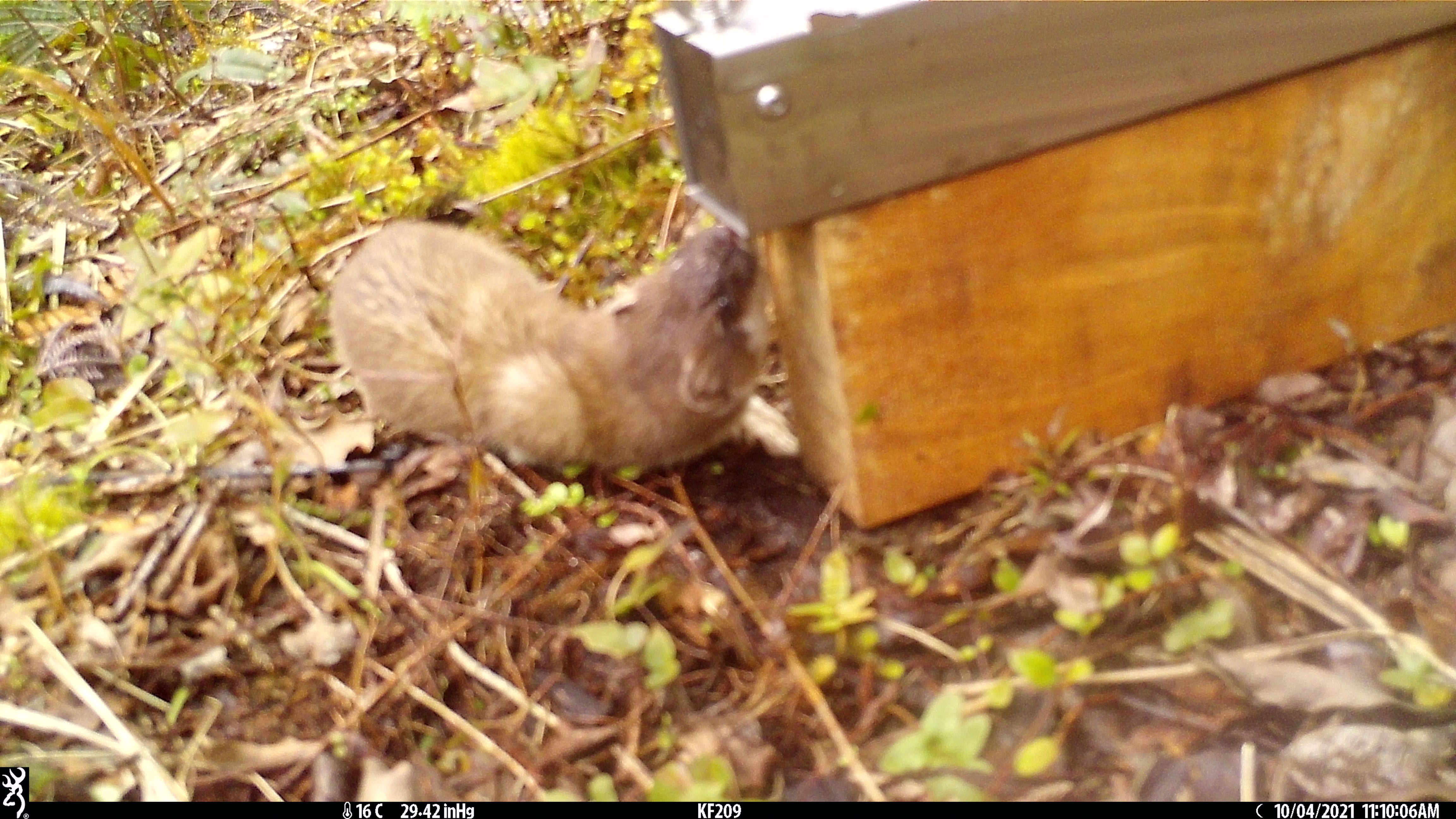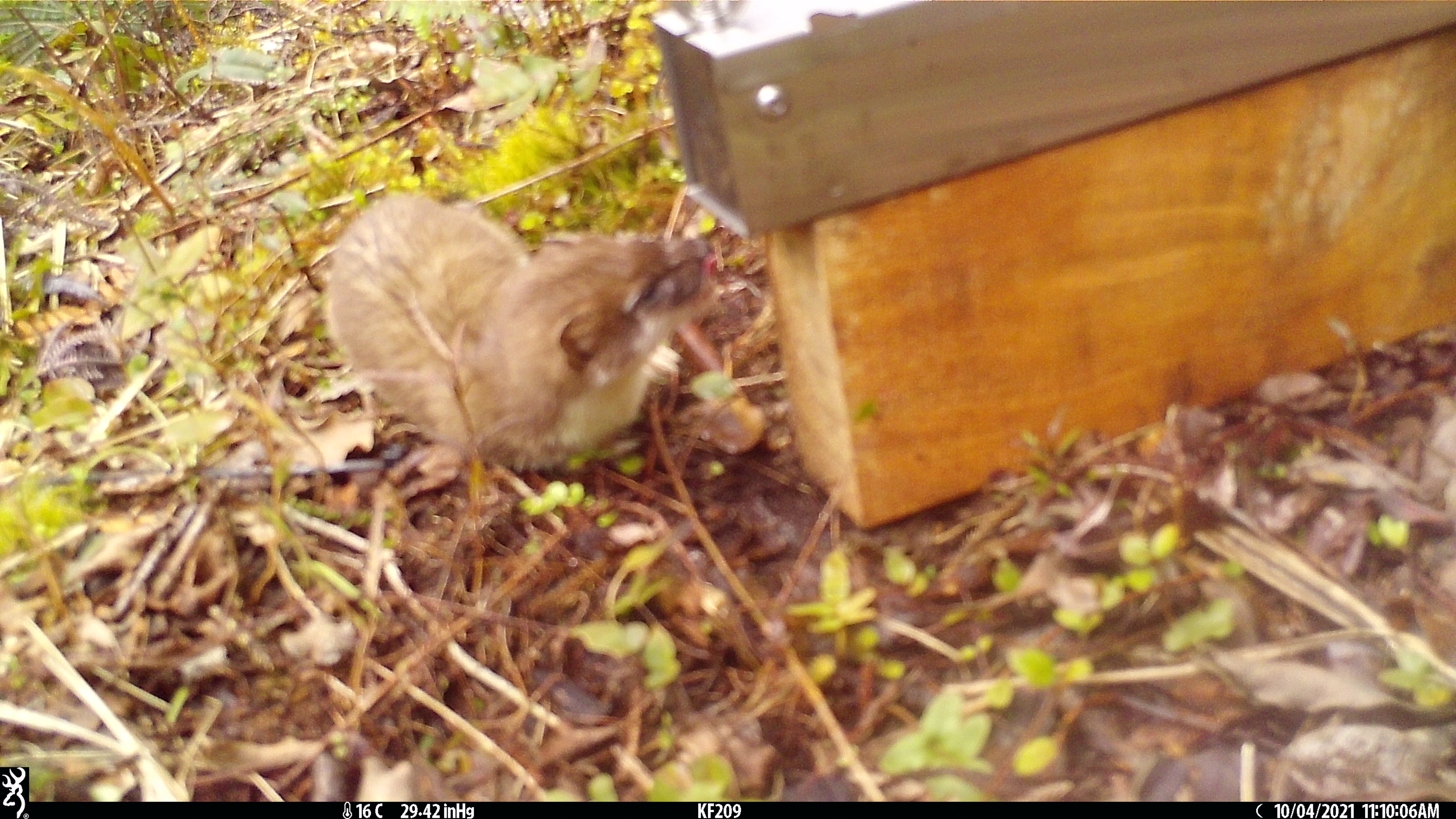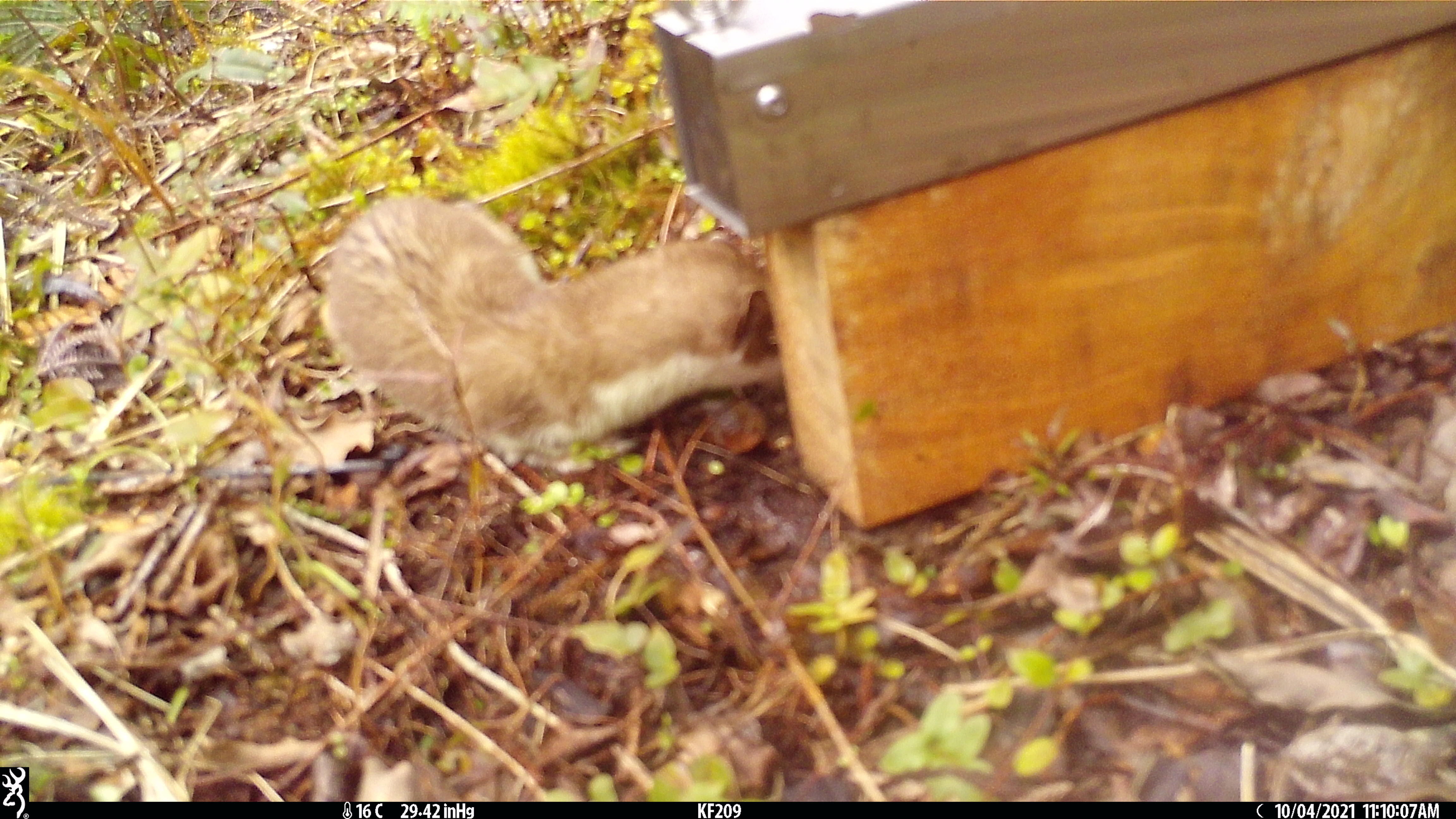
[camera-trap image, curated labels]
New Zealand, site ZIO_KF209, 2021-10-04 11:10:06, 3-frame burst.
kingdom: Animalia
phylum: Chordata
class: Mammalia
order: Carnivora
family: Mustelidae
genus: Mustela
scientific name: Mustela erminea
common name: stoat